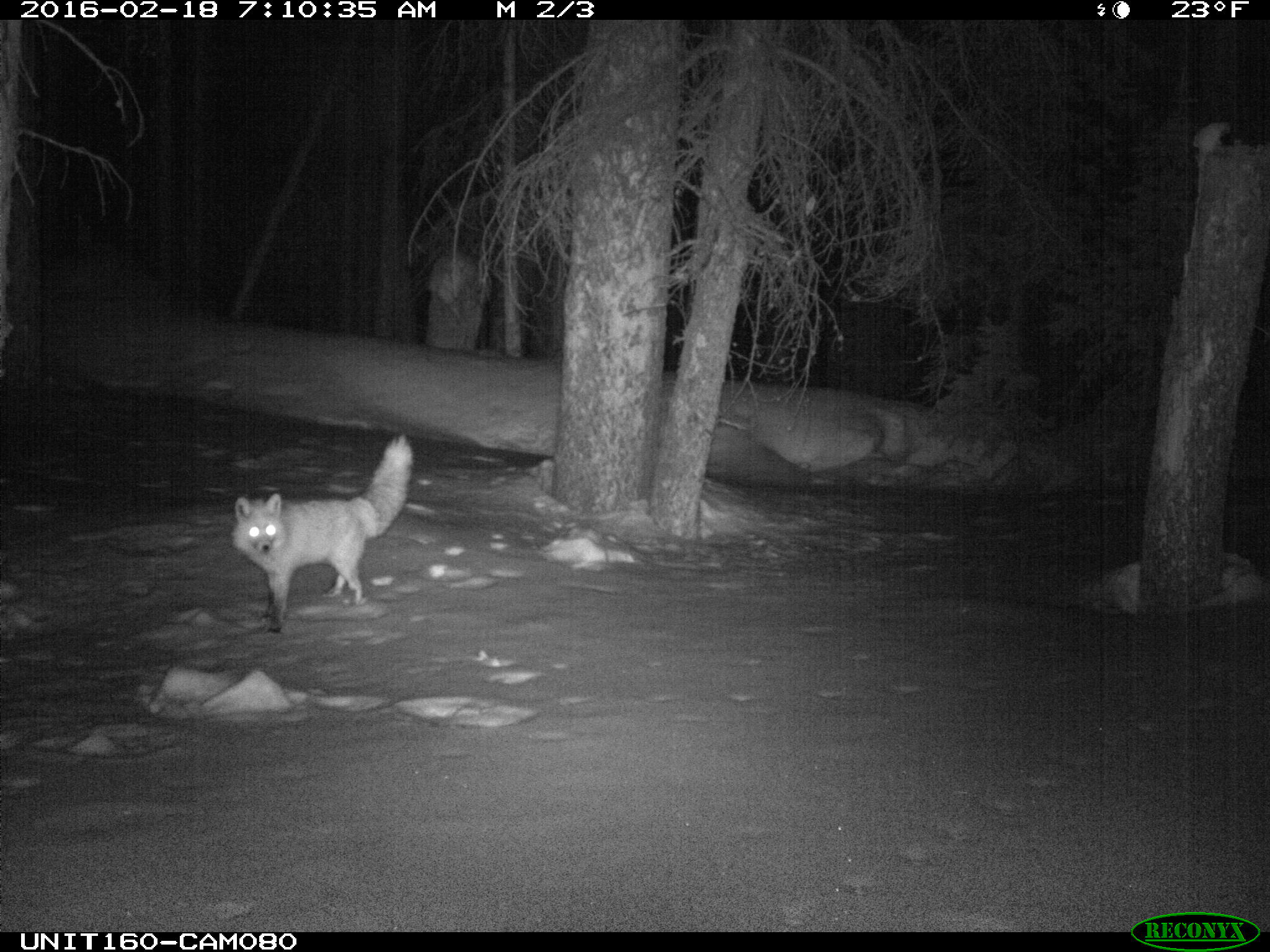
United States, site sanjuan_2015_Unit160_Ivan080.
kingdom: Animalia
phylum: Chordata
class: Mammalia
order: Carnivora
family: Canidae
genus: Vulpes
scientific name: Vulpes vulpes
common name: red fox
Vulpes vulpes (red fox).